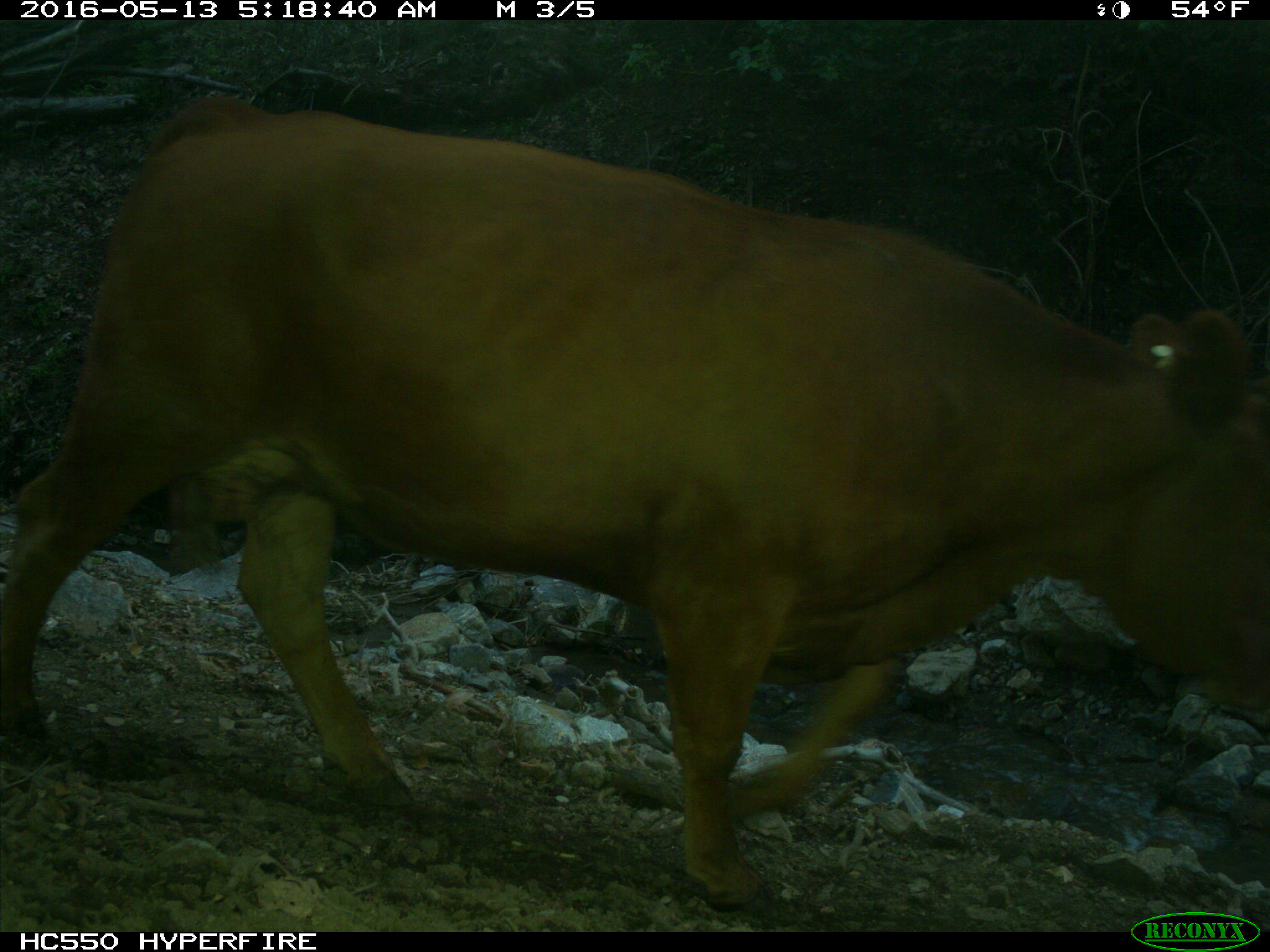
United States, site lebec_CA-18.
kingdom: Animalia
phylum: Chordata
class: Mammalia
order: Artiodactyla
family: Bovidae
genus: Bos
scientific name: Bos taurus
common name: domestic cow